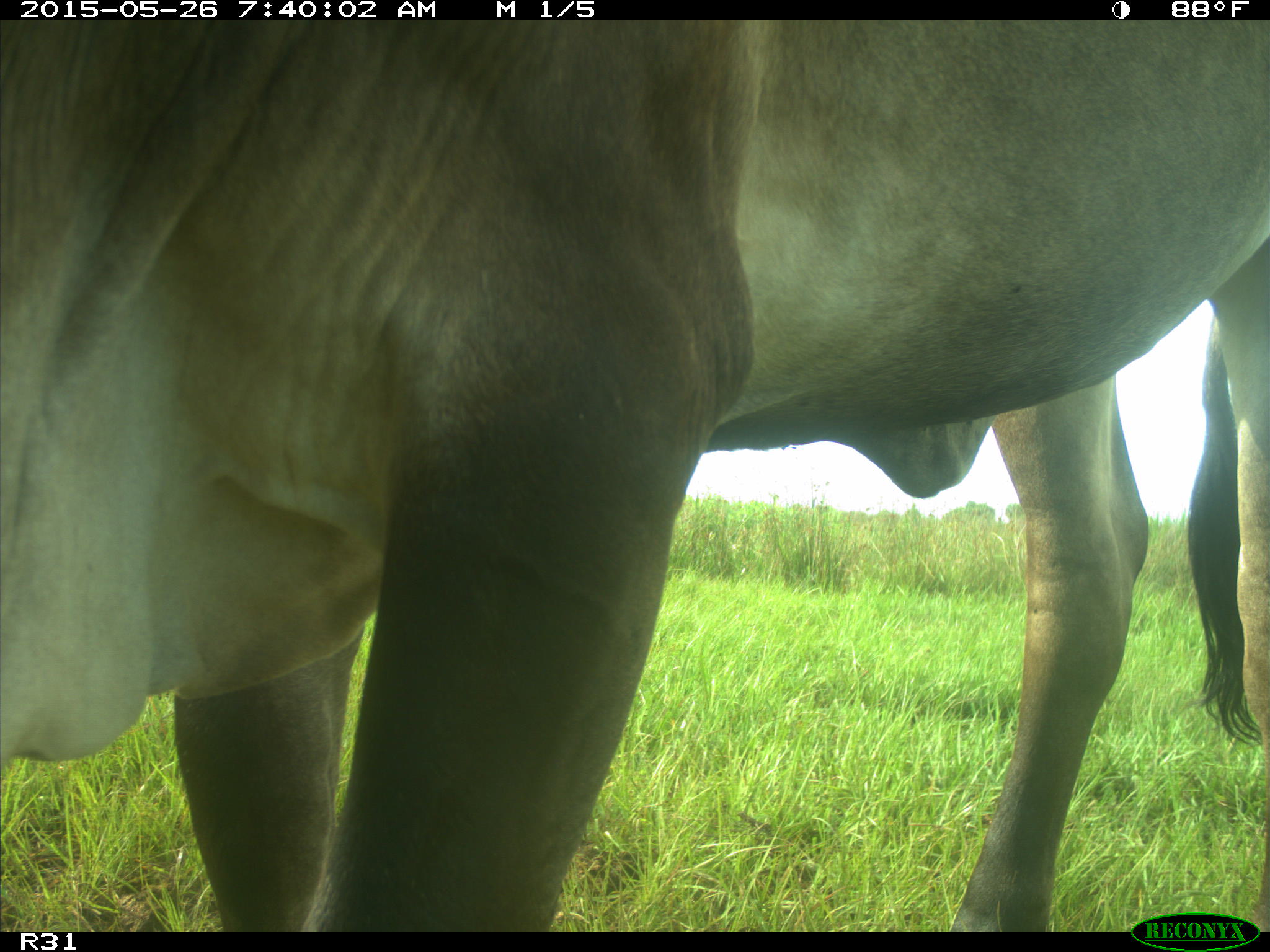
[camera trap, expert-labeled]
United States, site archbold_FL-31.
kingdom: Animalia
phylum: Chordata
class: Mammalia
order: Artiodactyla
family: Bovidae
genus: Bos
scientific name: Bos taurus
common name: domestic cow